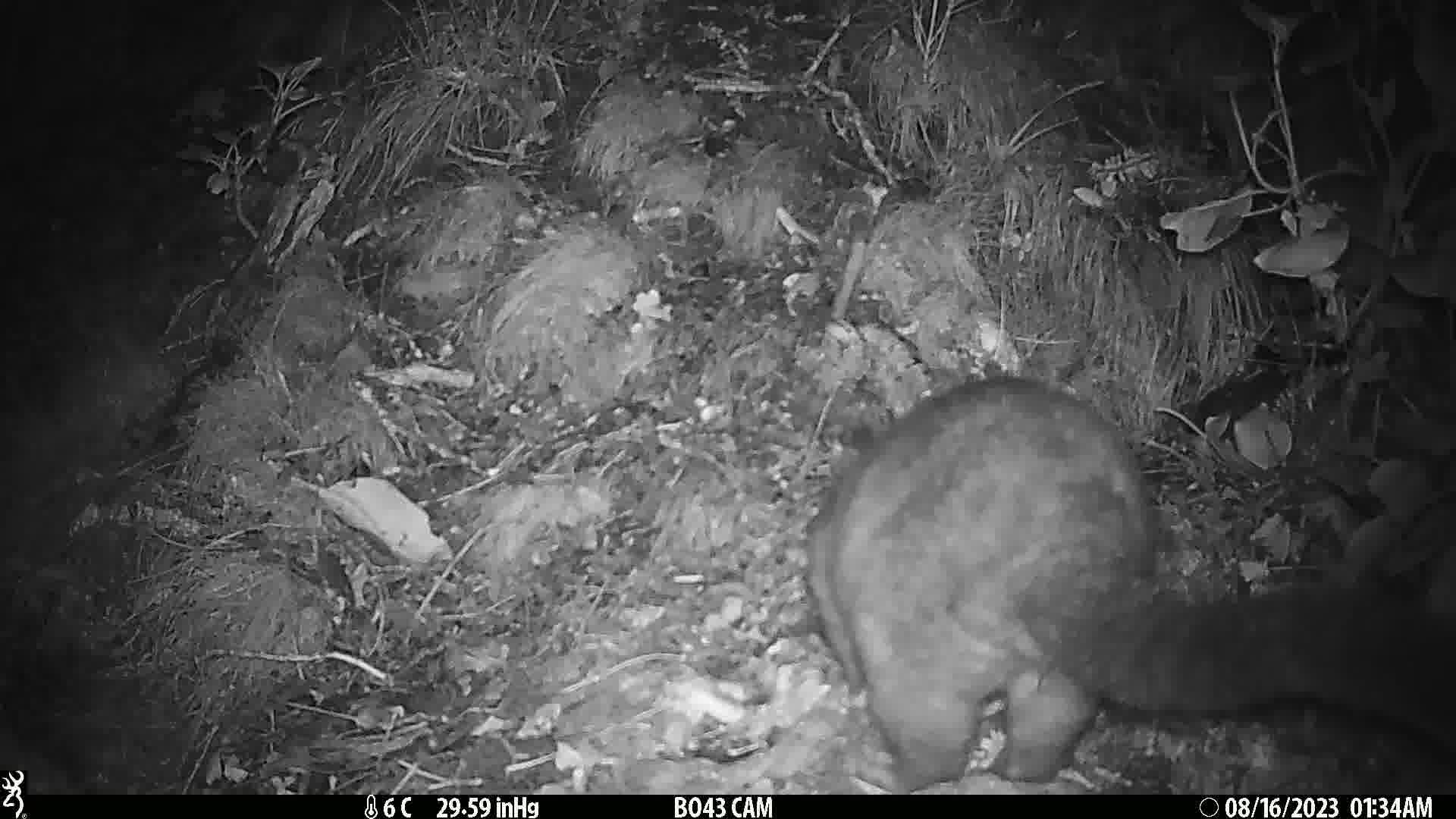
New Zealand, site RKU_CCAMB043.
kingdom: Animalia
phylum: Chordata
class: Mammalia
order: Diprotodontia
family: Phalangeridae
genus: Trichosurus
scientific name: Trichosurus vulpecula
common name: common brushtail possum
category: possum